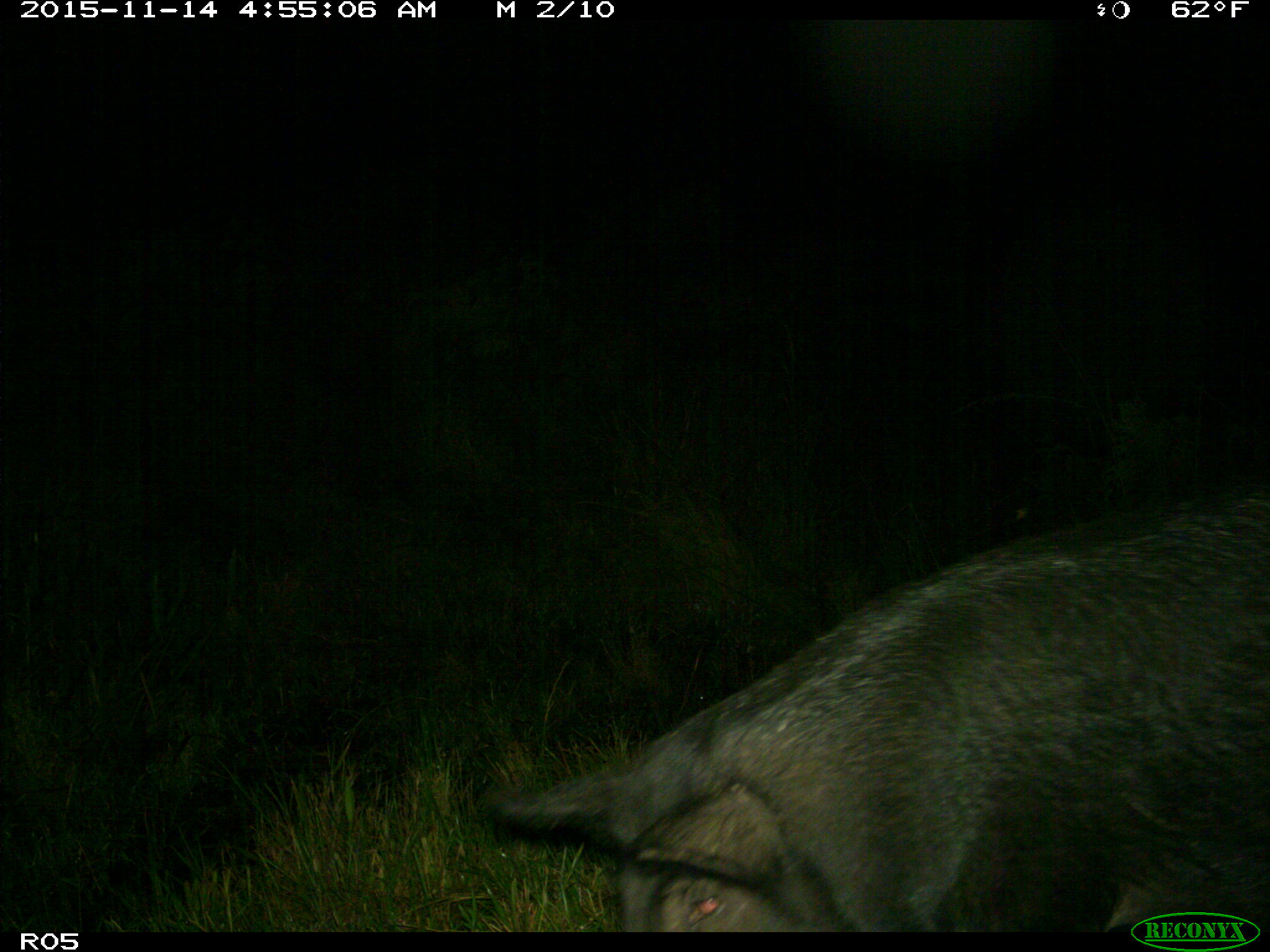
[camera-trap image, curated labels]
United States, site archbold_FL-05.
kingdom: Animalia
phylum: Chordata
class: Mammalia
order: Artiodactyla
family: Suidae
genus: Sus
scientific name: Sus scrofa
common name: wild boar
Sus scrofa (wild boar).